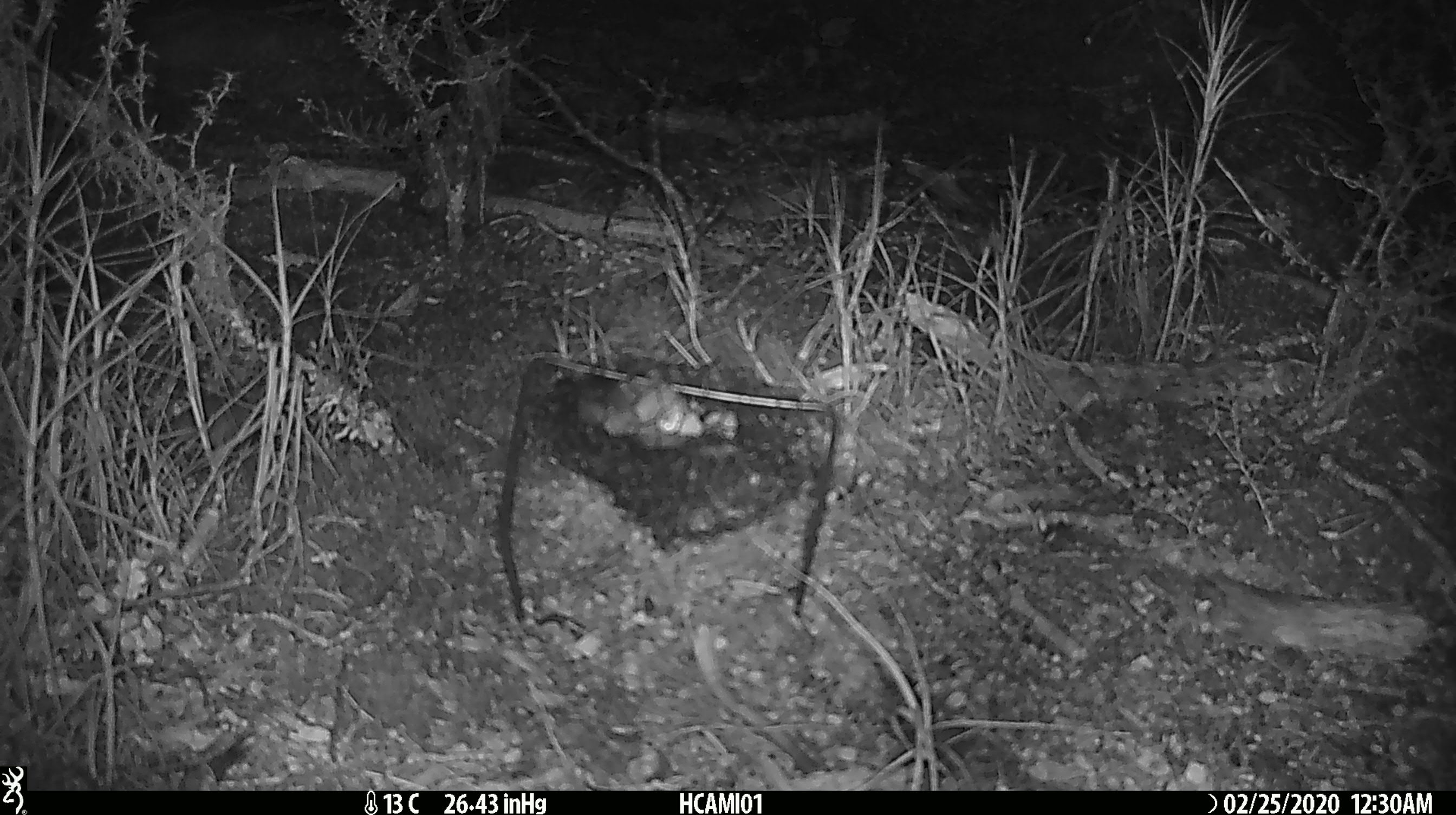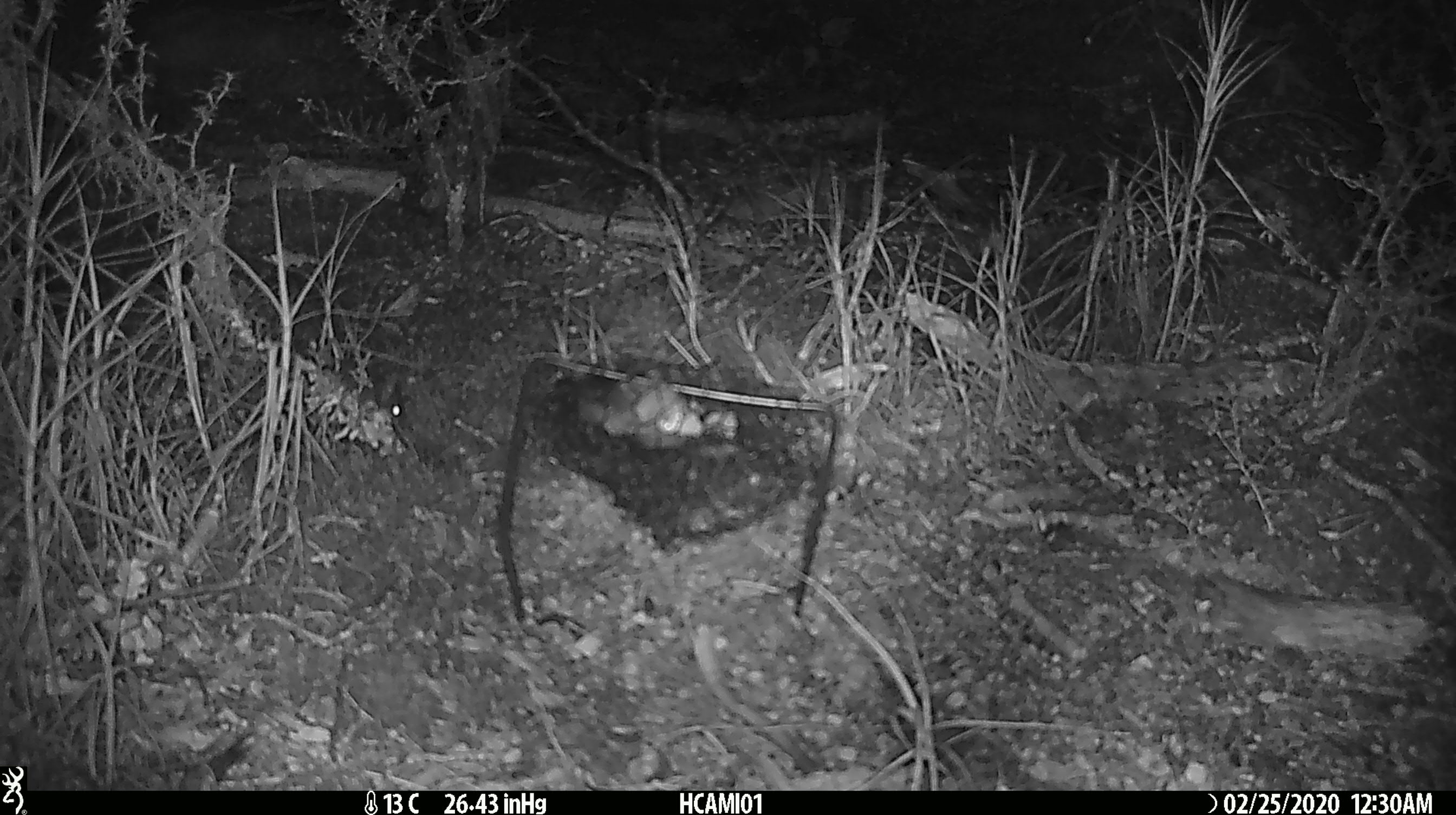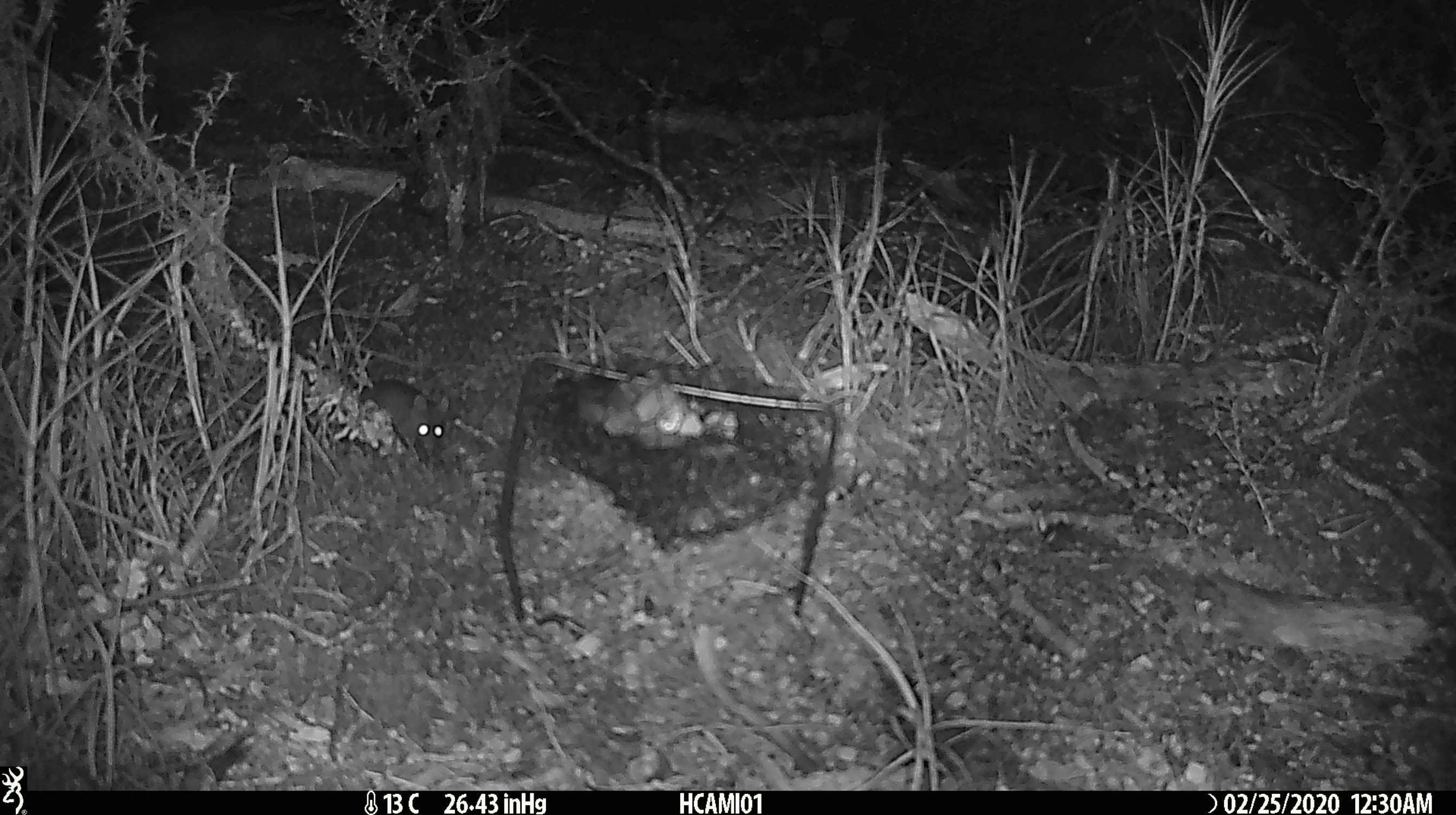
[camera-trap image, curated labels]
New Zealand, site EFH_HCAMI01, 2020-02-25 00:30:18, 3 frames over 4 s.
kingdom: Animalia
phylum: Chordata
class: Mammalia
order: Rodentia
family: Muridae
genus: Mus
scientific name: Mus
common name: mouse